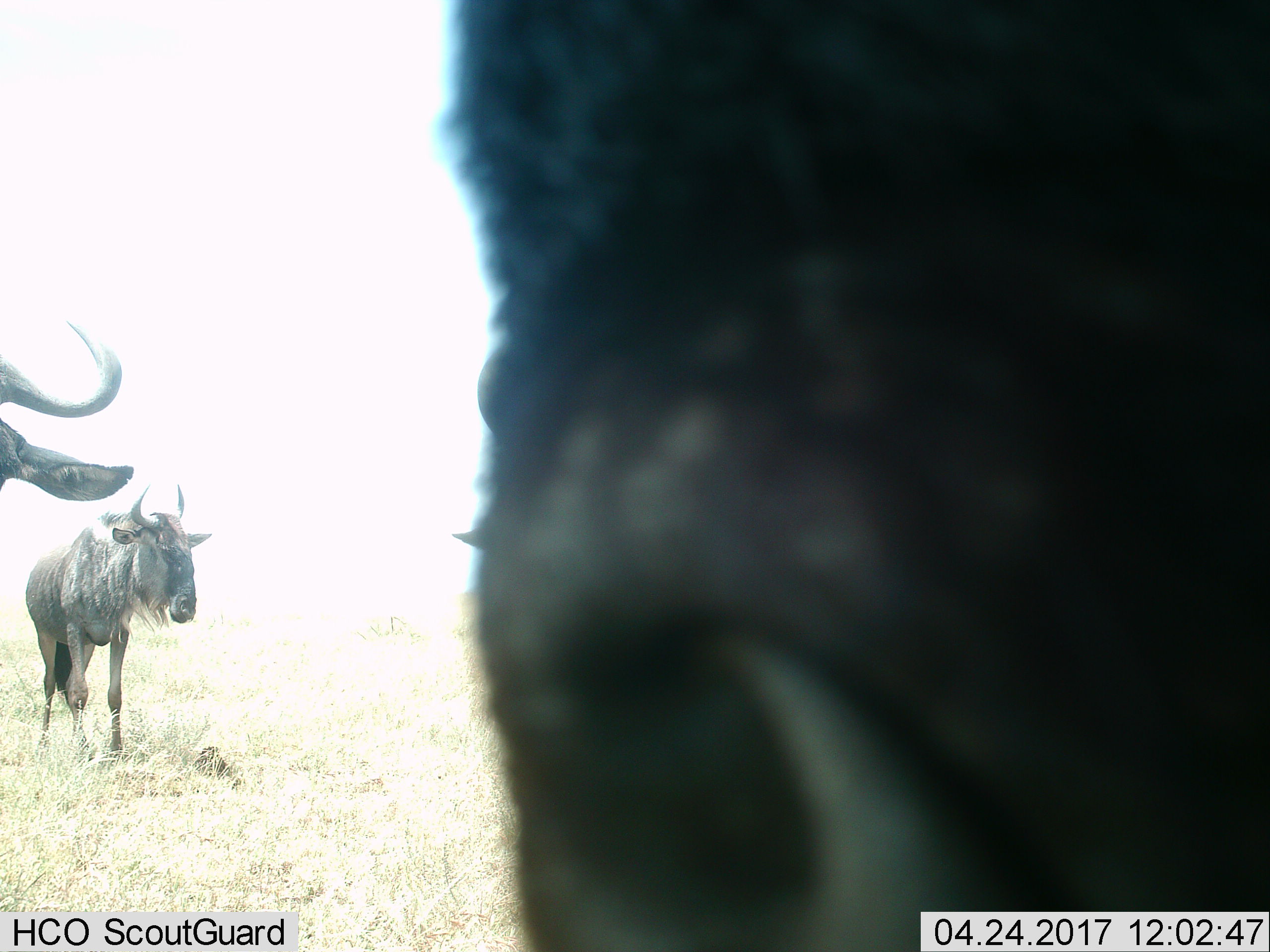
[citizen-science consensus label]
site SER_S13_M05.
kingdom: Animalia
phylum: Chordata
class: Mammalia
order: Artiodactyla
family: Bovidae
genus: Connochaetes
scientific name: Connochaetes taurinus taurinus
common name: blue wildebeest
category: wildebeestblue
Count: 3.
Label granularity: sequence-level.